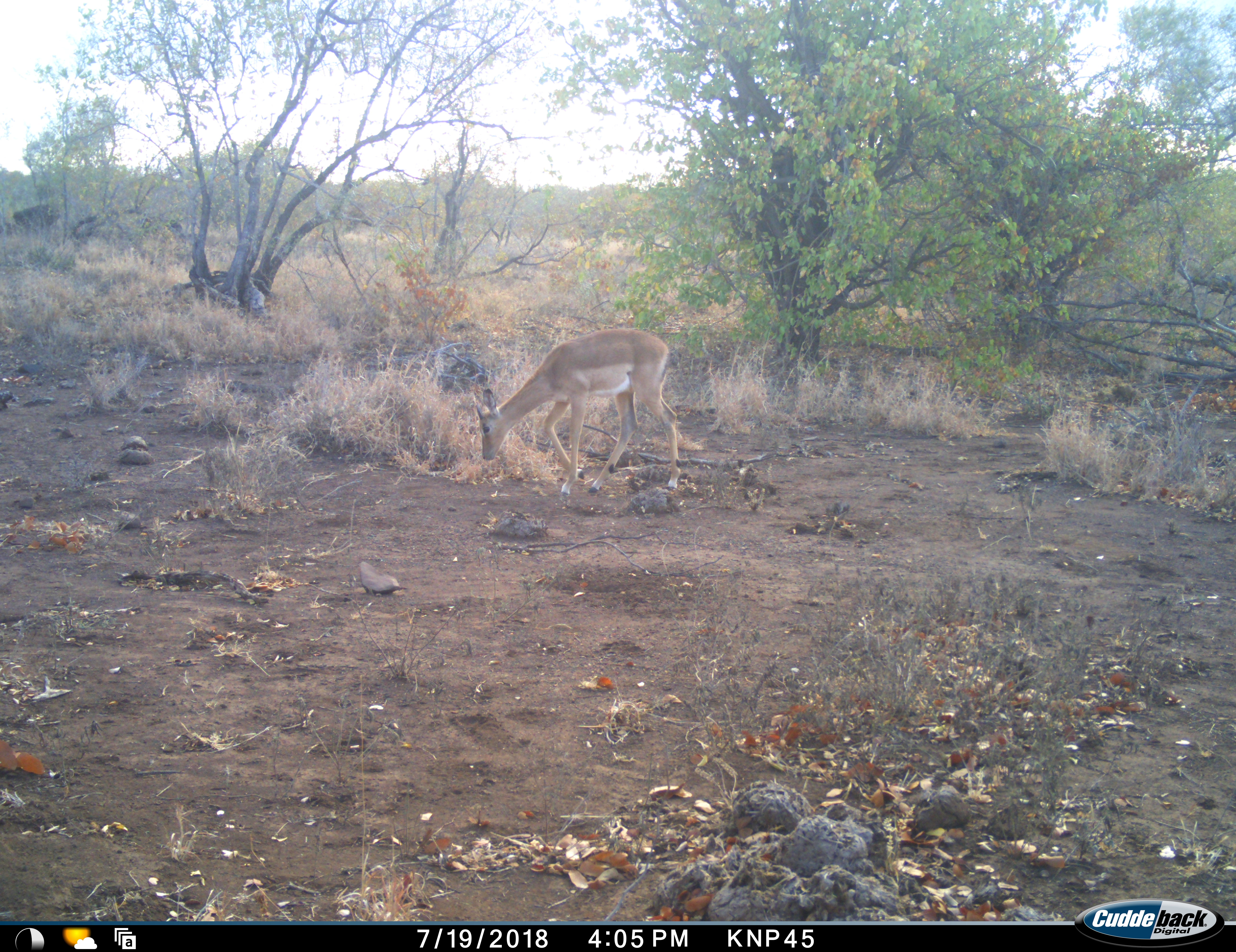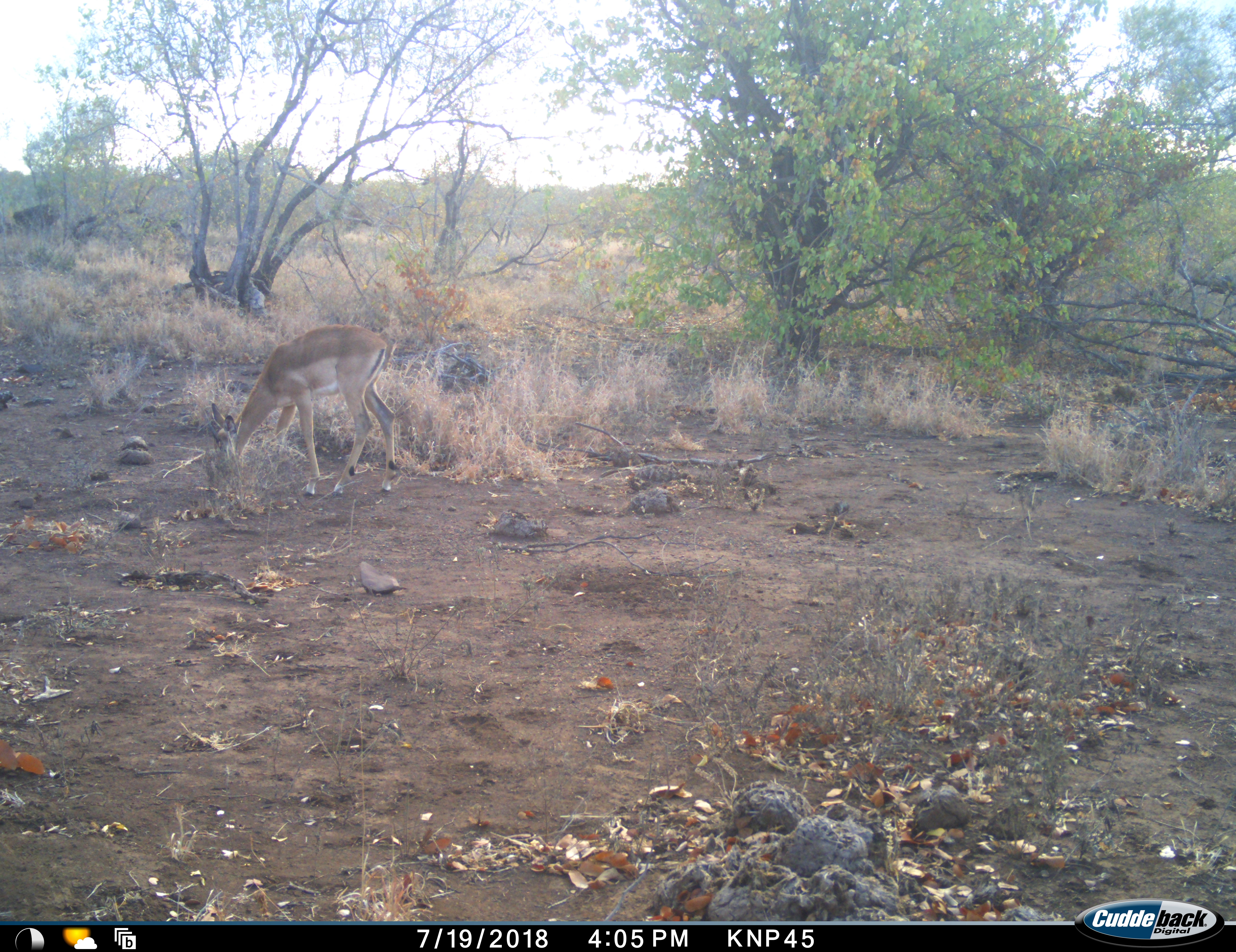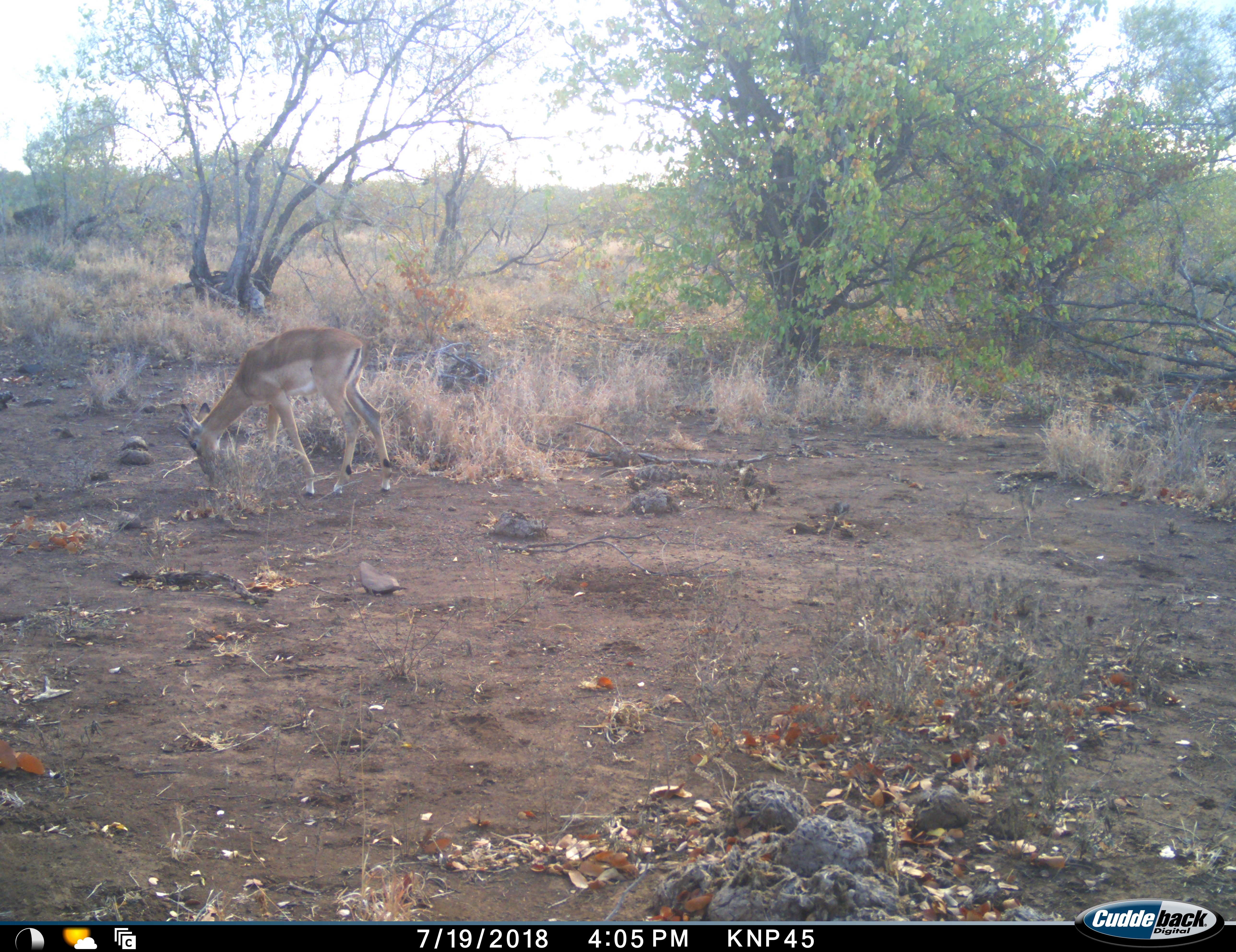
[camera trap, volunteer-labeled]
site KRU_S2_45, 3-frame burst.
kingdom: Animalia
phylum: Chordata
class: Mammalia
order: Artiodactyla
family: Bovidae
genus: Aepyceros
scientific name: Aepyceros melampus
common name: impala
Impala (Aepyceros melampus), count 1. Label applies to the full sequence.